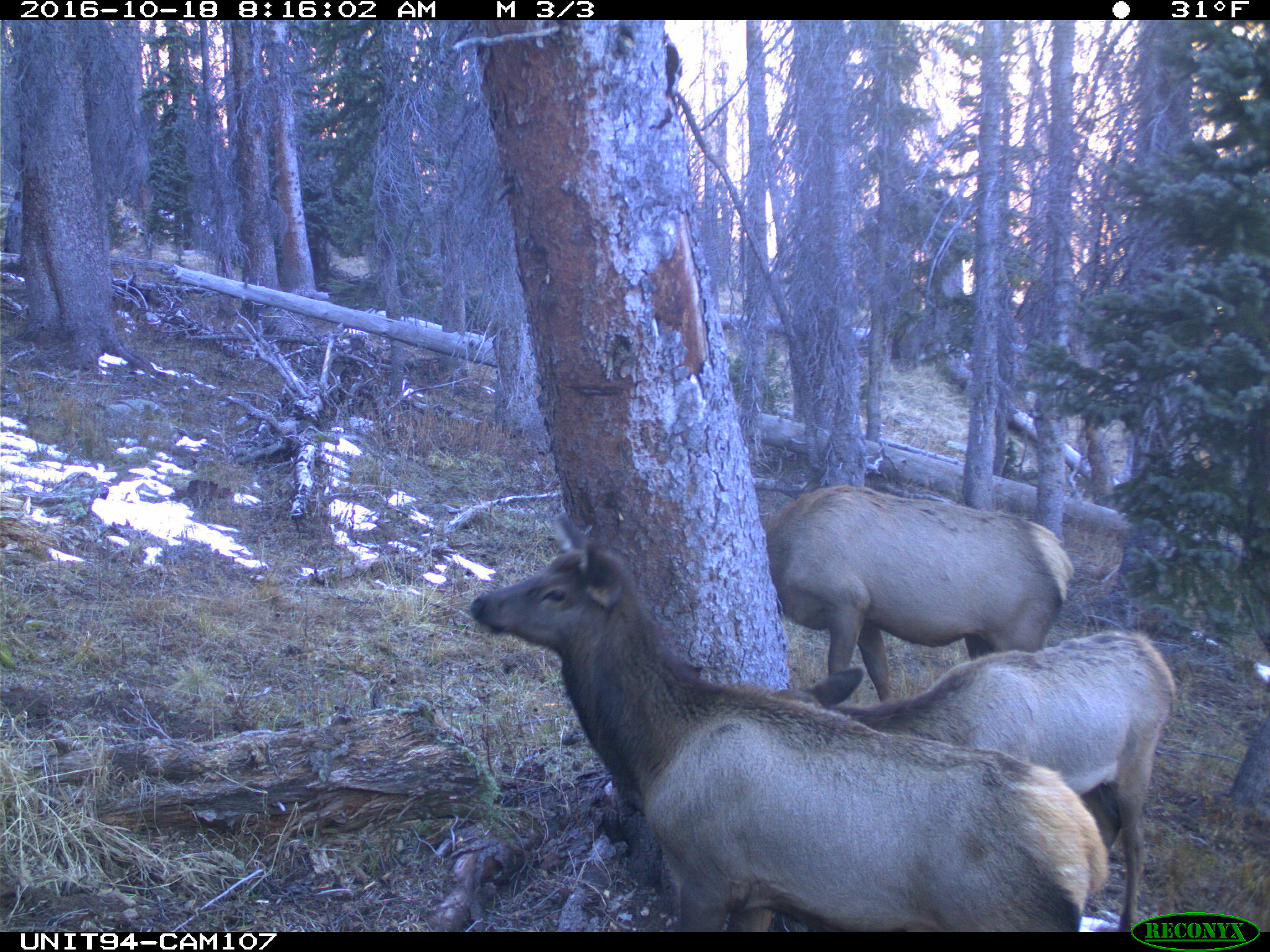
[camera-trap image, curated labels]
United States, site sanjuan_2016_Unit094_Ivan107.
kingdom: Animalia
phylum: Chordata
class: Mammalia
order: Artiodactyla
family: Cervidae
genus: Cervus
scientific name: Cervus elaphus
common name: red deer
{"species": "Cervus elaphus (red deer)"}